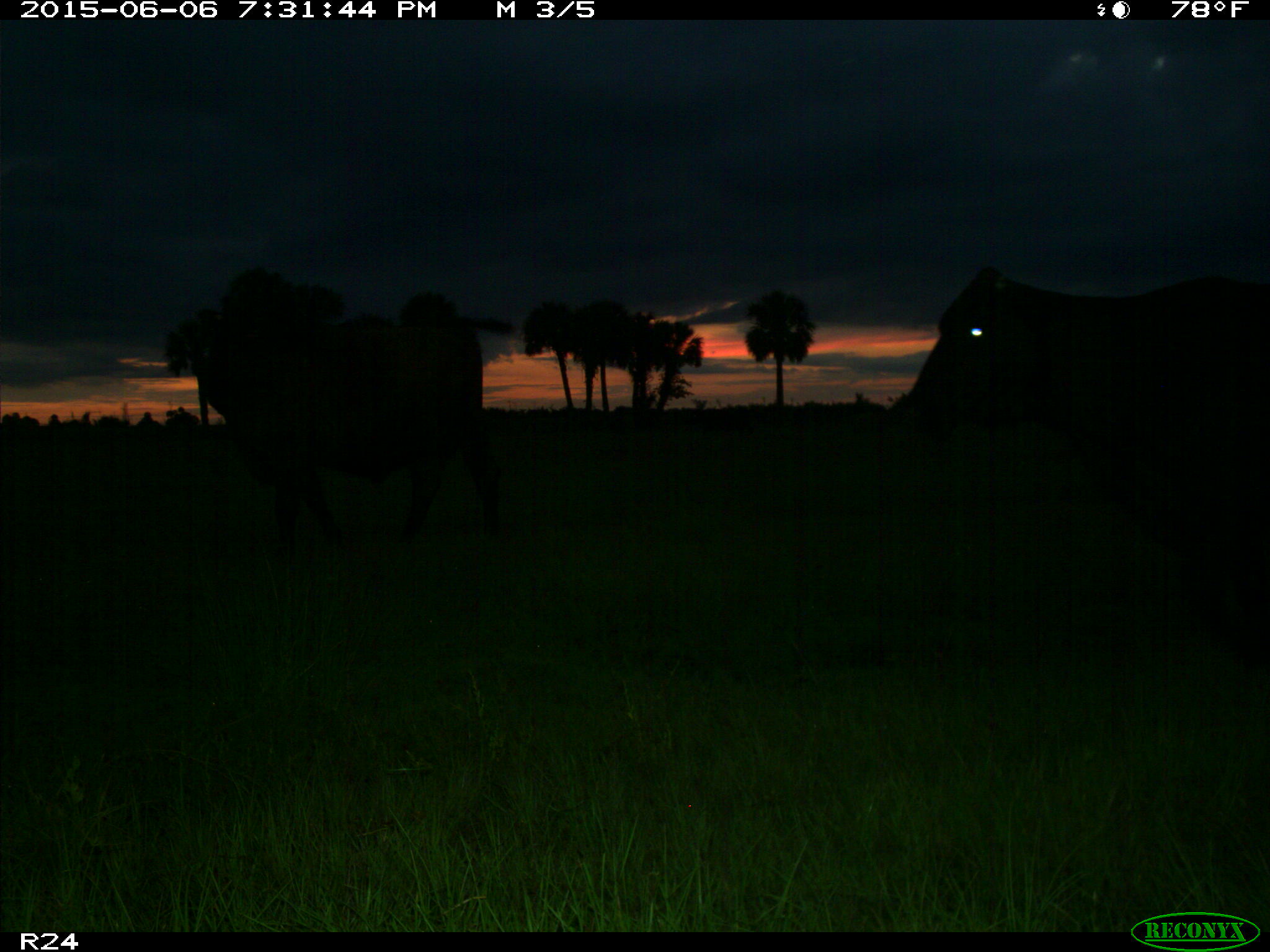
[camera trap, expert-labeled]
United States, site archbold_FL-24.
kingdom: Animalia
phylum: Chordata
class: Mammalia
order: Artiodactyla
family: Bovidae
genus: Bos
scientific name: Bos taurus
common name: domestic cow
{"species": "Bos taurus (domestic cow)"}